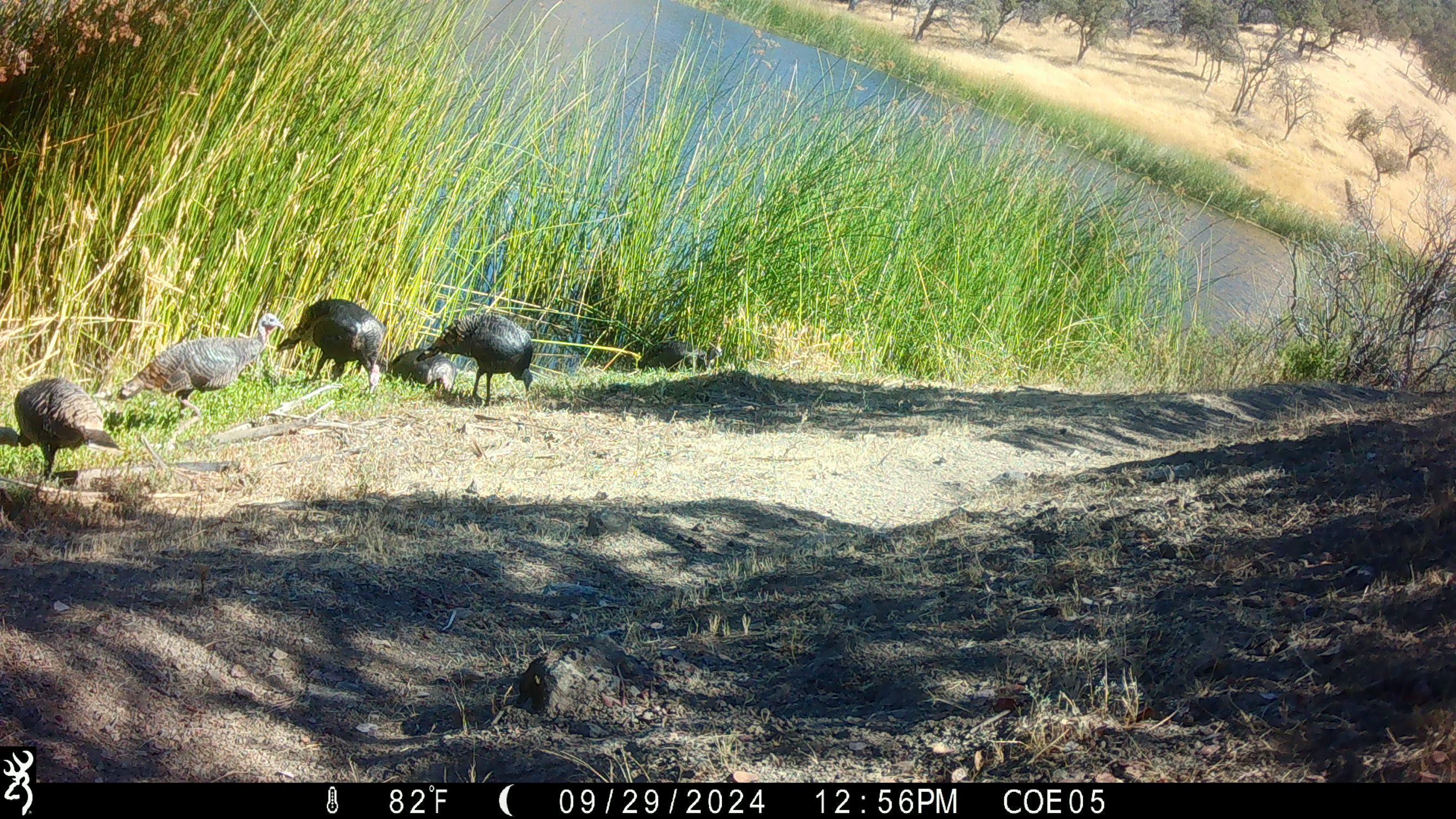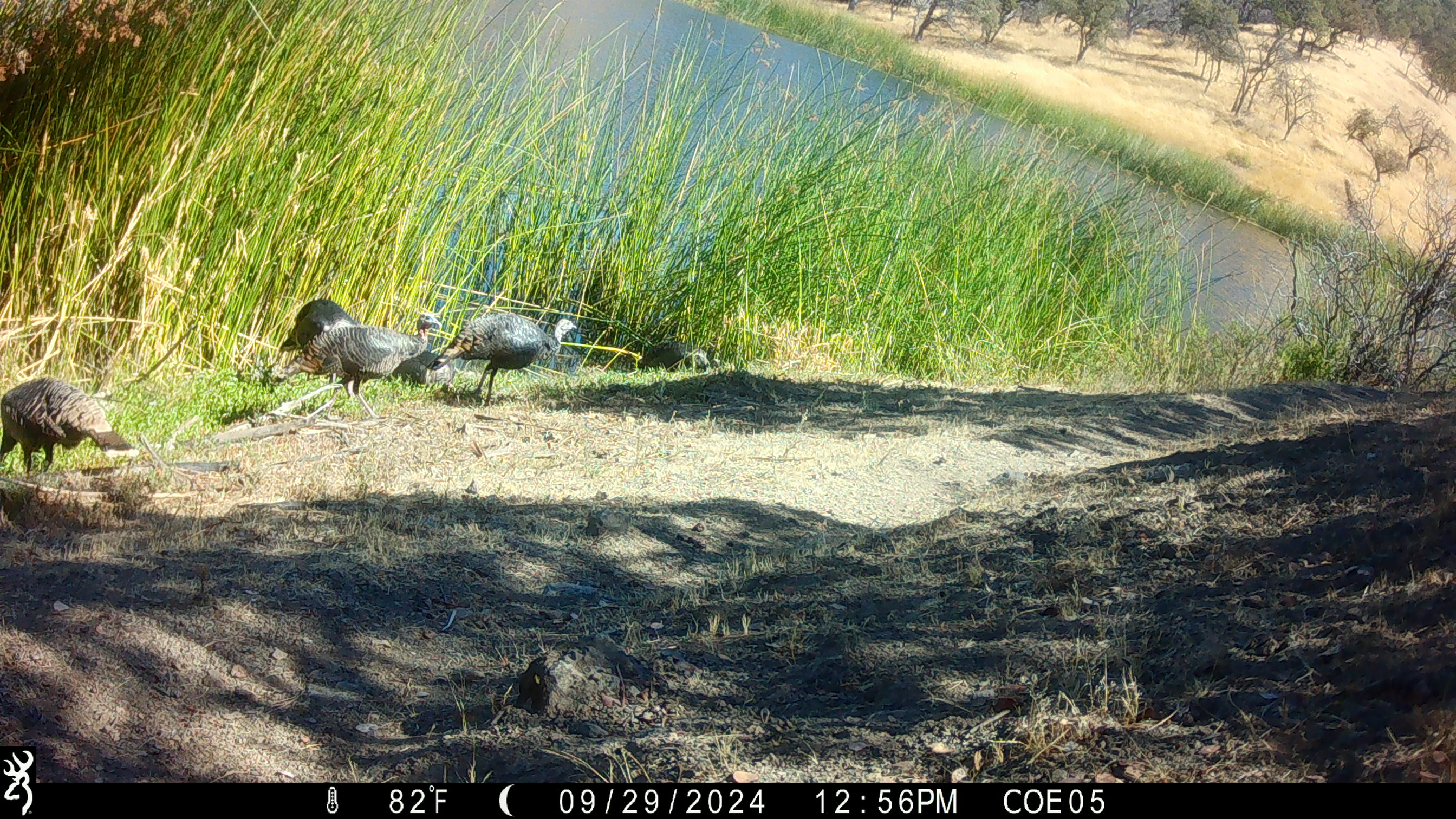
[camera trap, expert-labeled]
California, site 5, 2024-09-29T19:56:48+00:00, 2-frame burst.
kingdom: Animalia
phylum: Chordata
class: Aves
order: Galliformes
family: Phasianidae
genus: Meleagris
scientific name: Meleagris gallopavo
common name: turkey